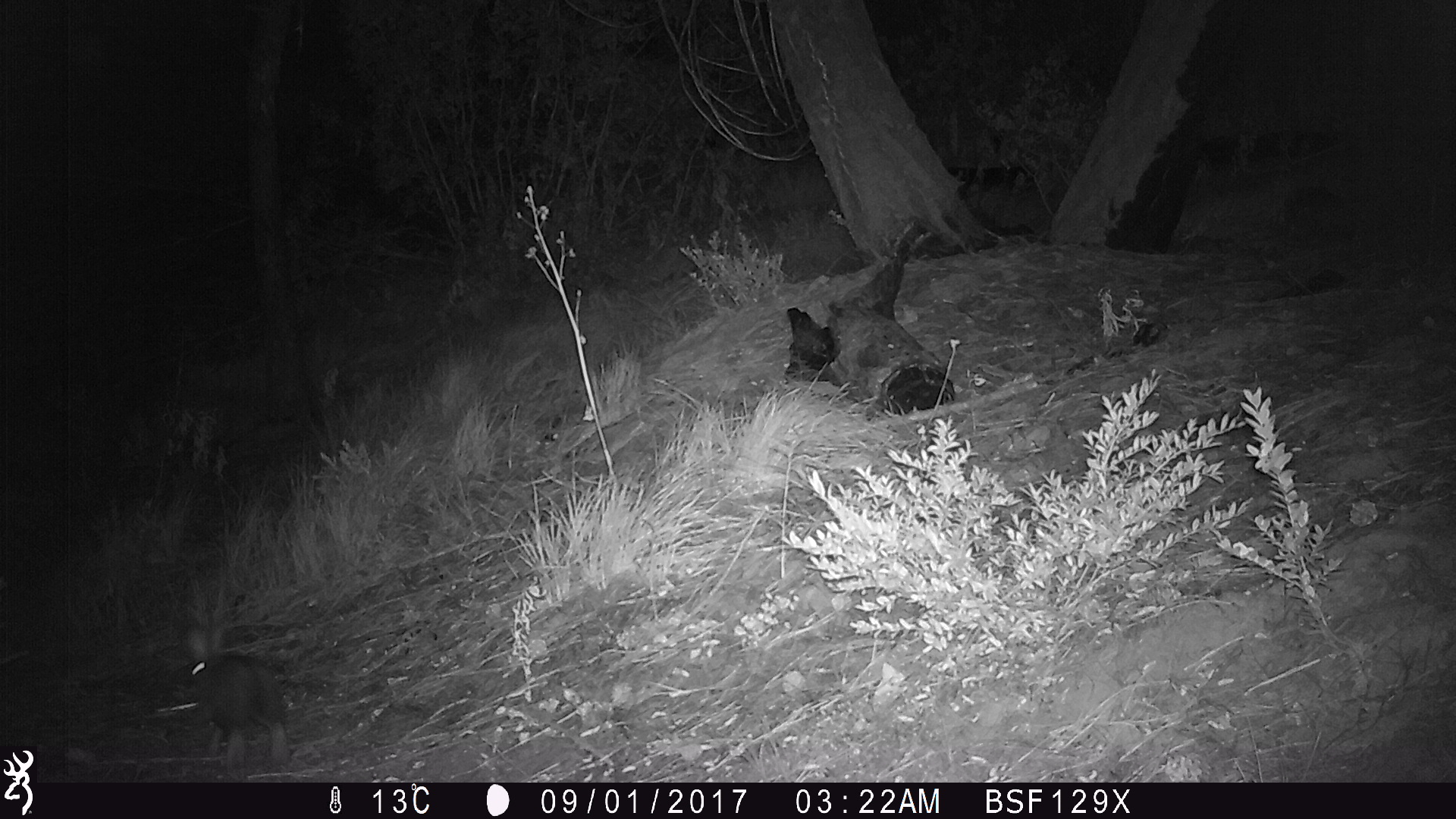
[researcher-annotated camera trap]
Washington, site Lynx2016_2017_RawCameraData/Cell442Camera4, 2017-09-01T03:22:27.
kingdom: Animalia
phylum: Chordata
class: Mammalia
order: Lagomorpha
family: Leporidae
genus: Lepus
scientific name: Lepus americanus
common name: snowshoe hare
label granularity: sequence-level